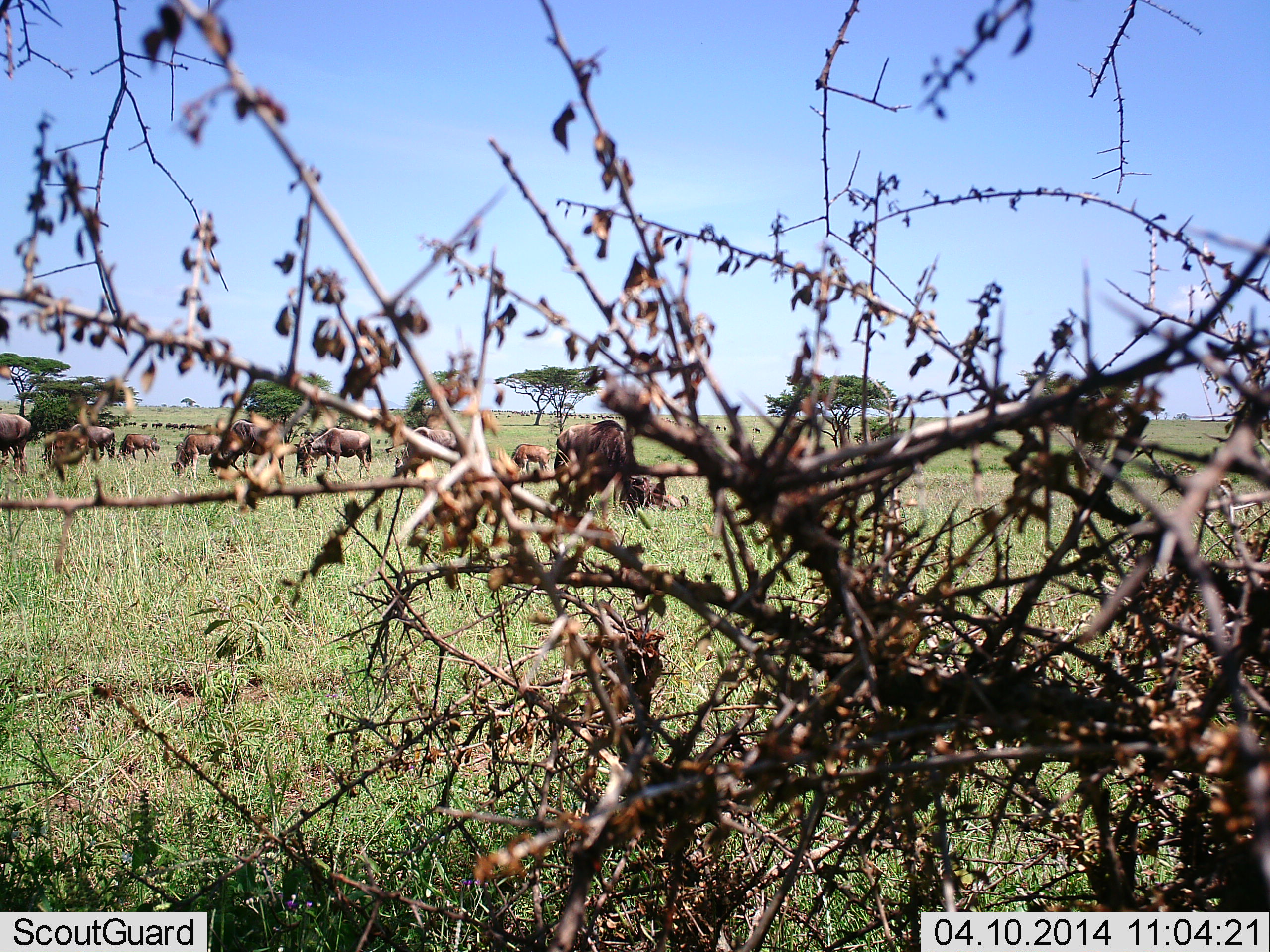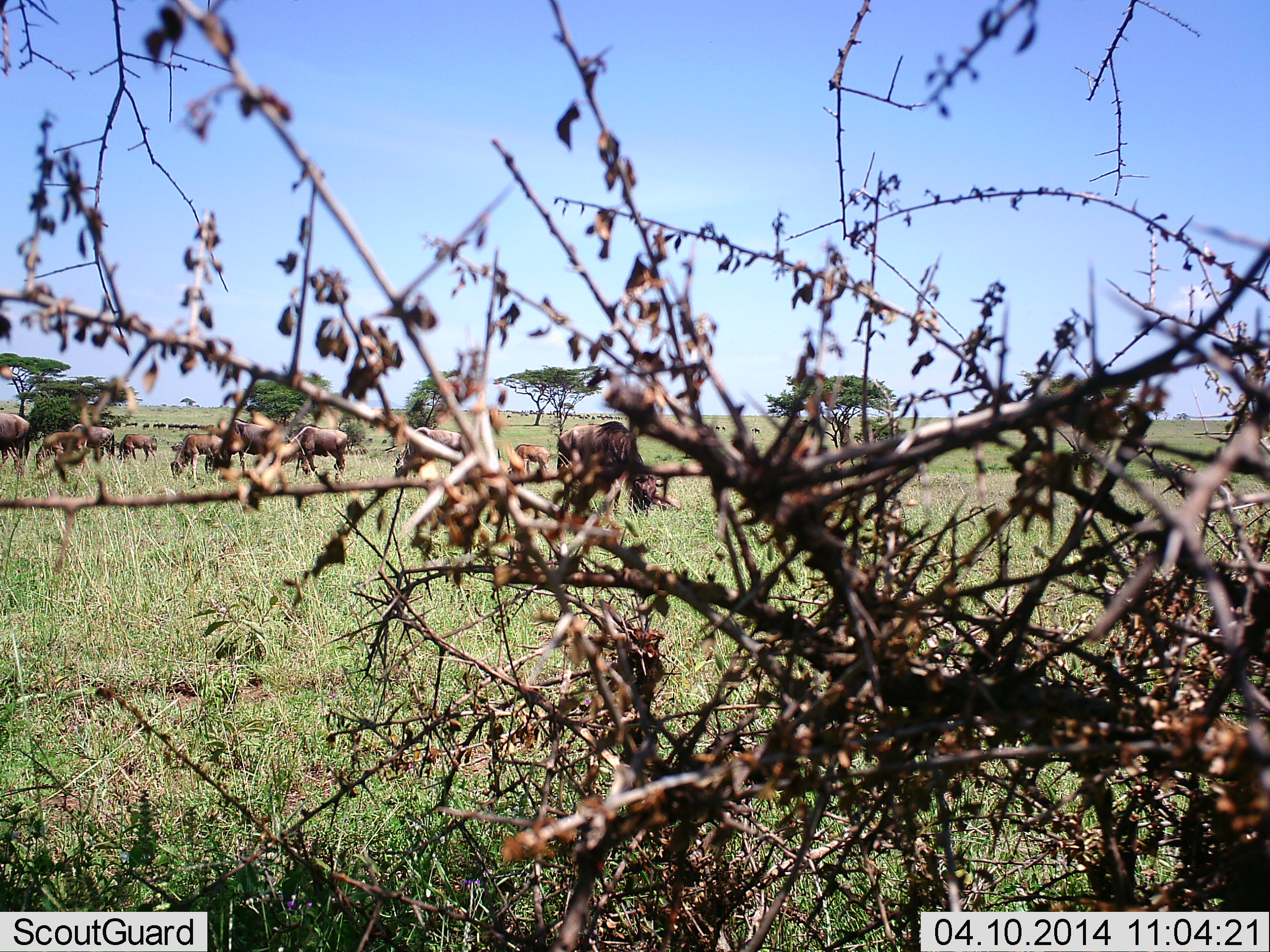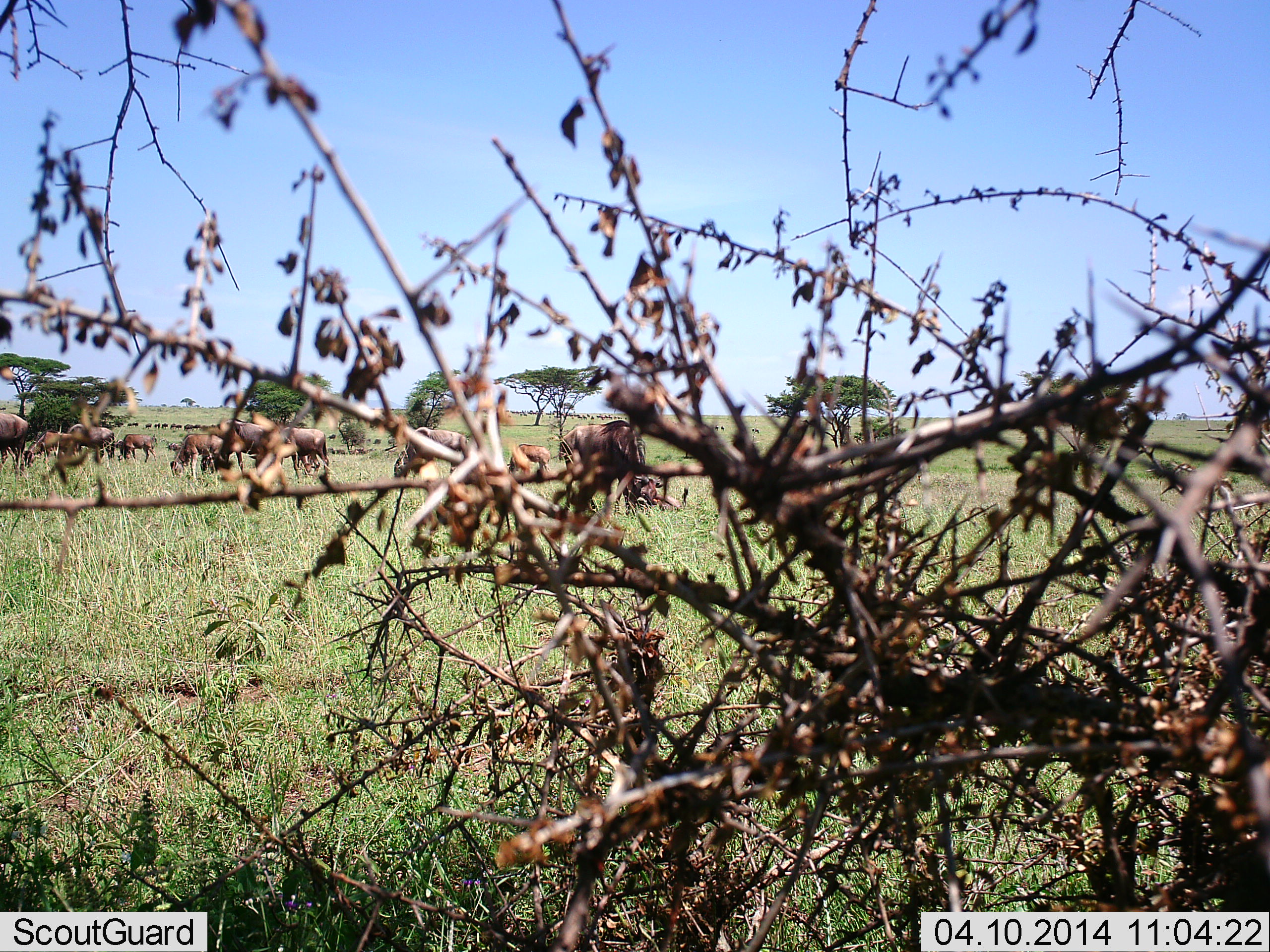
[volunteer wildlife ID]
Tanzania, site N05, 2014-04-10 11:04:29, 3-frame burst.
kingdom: Animalia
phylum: Chordata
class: Mammalia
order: Artiodactyla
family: Bovidae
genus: Connochaetes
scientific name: Connochaetes taurinus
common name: blue wildebeest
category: wildebeest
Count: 11-50.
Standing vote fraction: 40%.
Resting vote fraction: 10%.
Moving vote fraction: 50%.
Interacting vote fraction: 0%.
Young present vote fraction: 20%.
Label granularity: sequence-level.